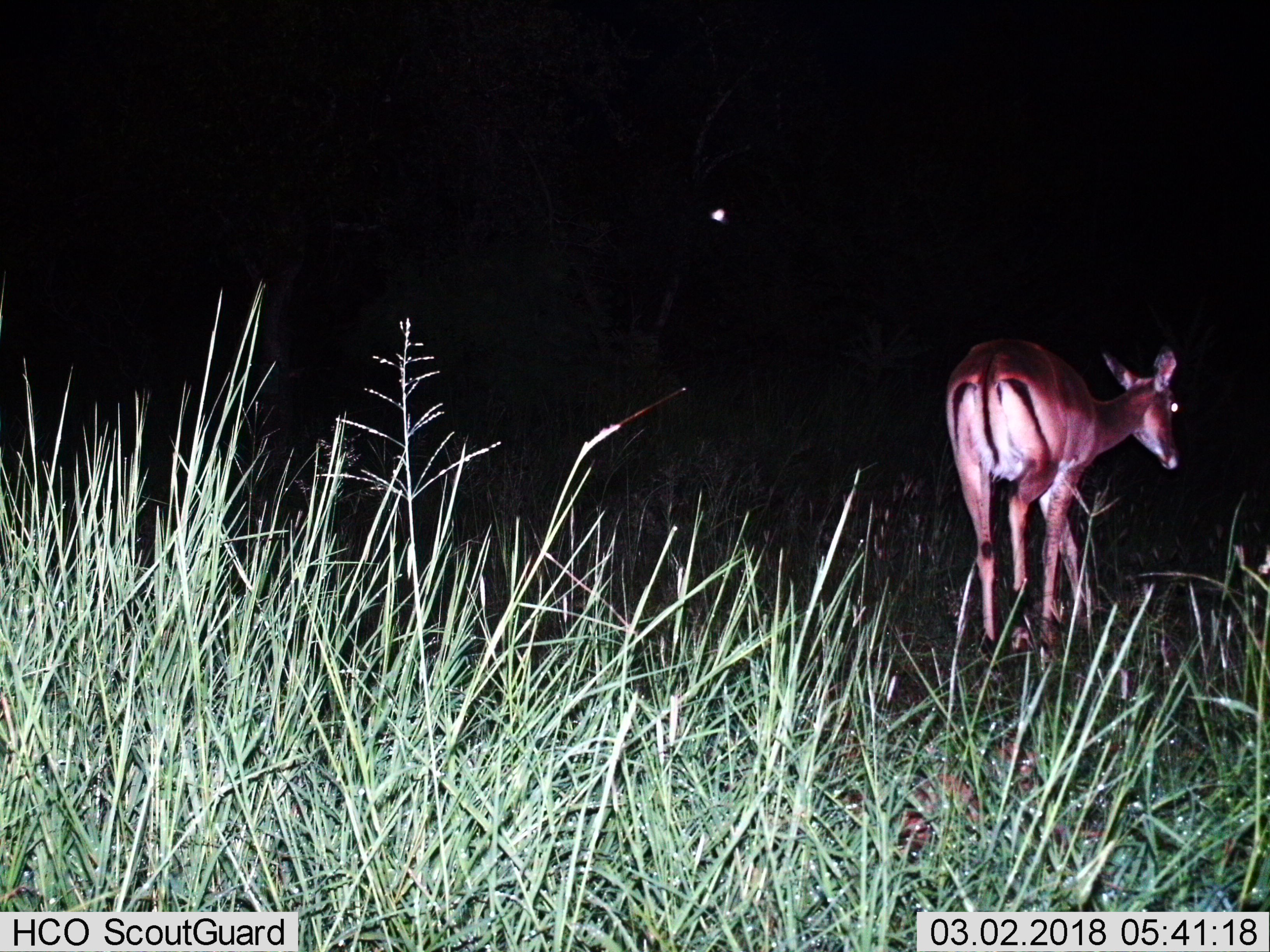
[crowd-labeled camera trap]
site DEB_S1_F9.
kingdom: Animalia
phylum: Chordata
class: Mammalia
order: Artiodactyla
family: Bovidae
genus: Aepyceros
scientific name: Aepyceros melampus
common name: impala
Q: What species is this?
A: Impala (Aepyceros melampus).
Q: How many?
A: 1.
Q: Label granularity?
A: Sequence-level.